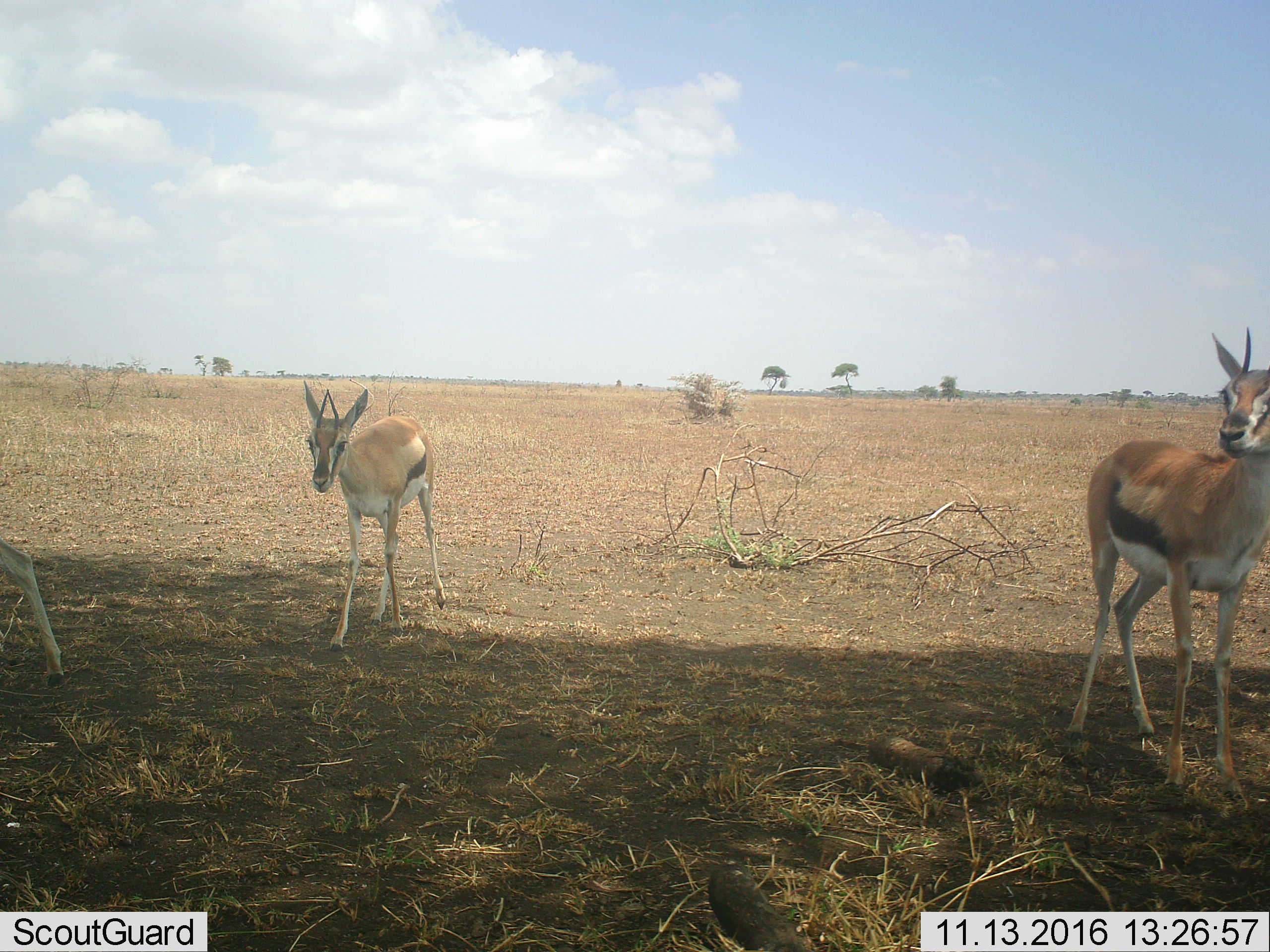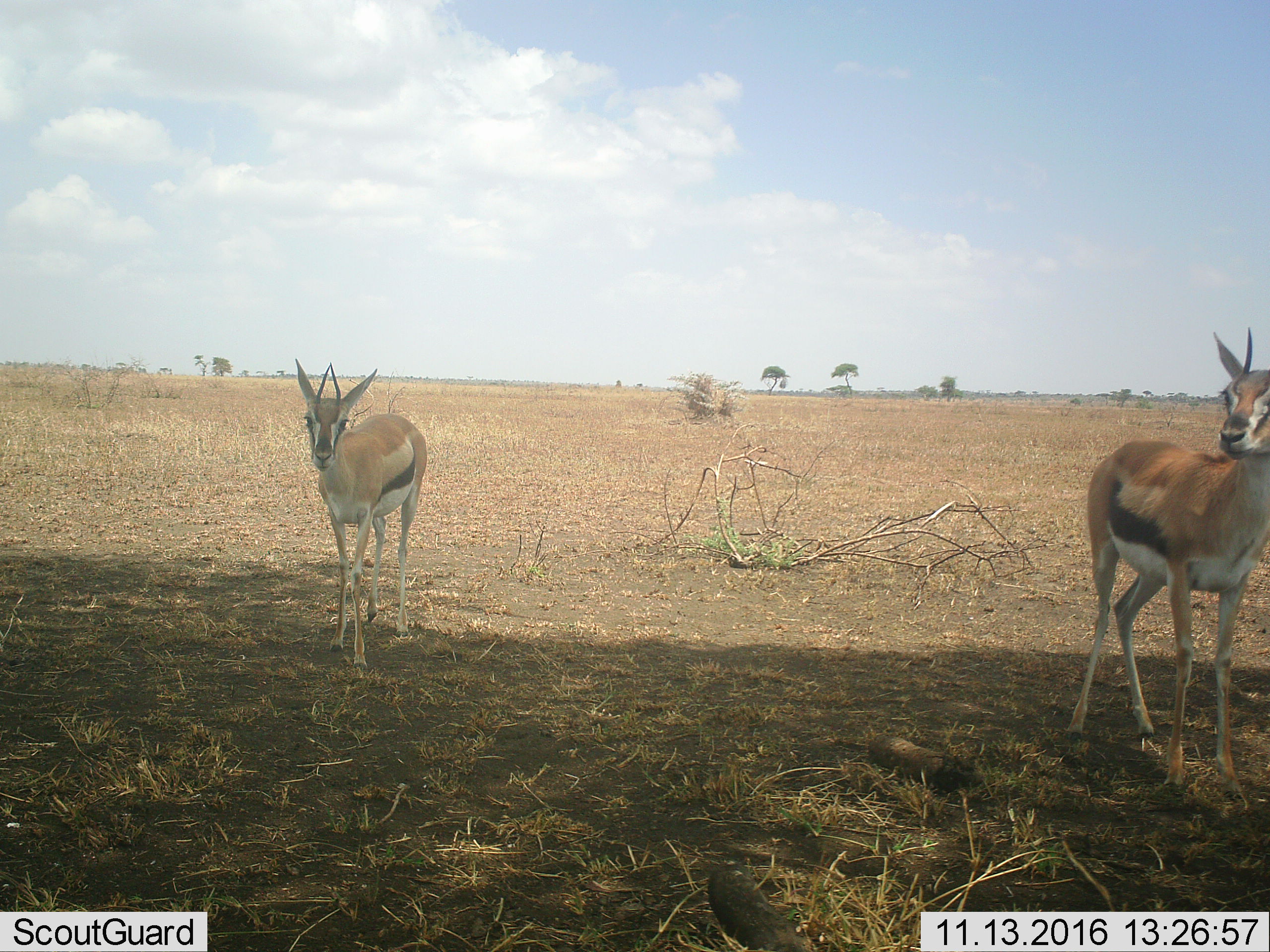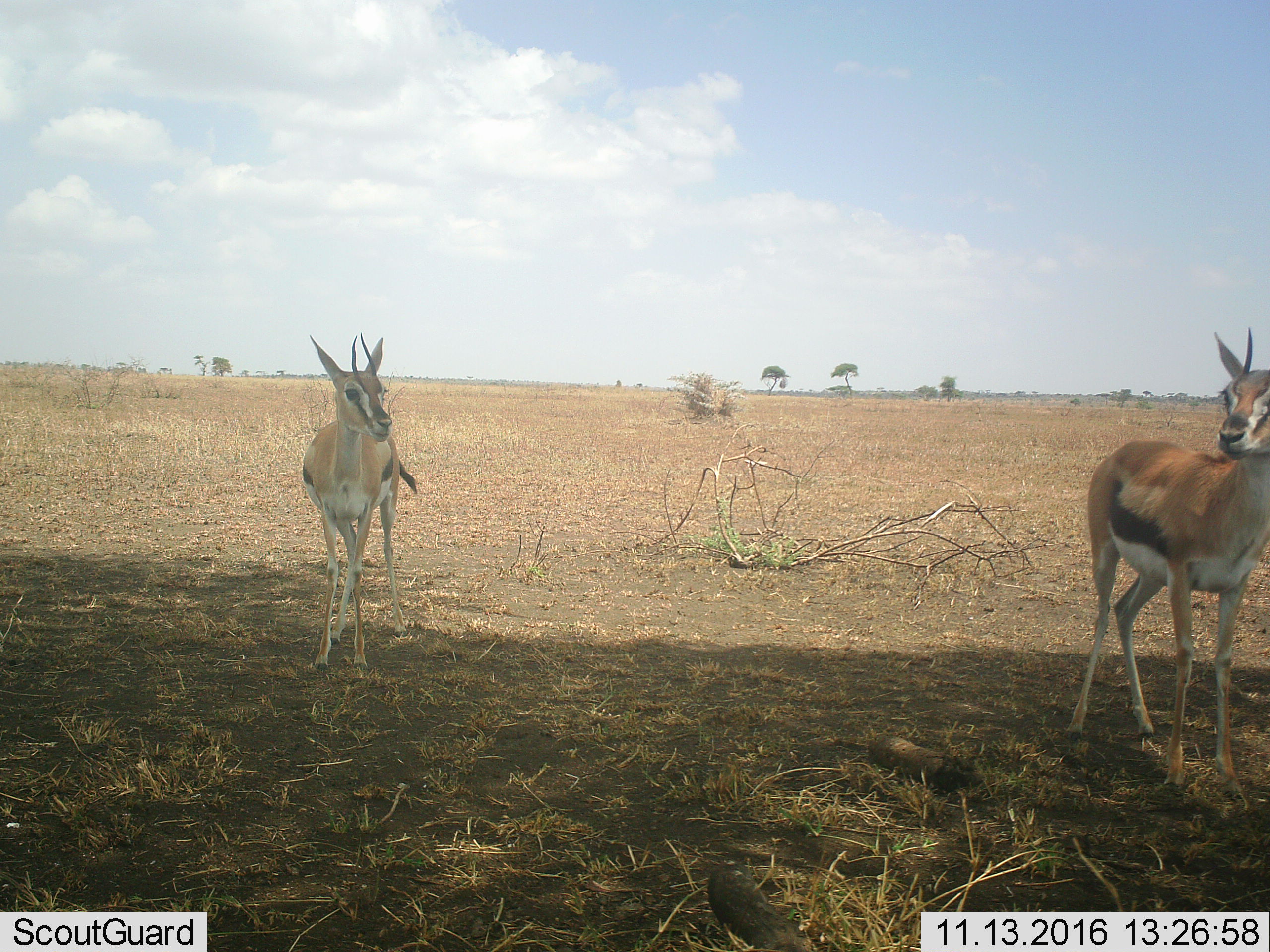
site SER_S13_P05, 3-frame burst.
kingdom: Animalia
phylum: Chordata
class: Mammalia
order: Artiodactyla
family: Bovidae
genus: Eudorcas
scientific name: Eudorcas thomsonii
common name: thomson's gazelle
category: gazellethomsons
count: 3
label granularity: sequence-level